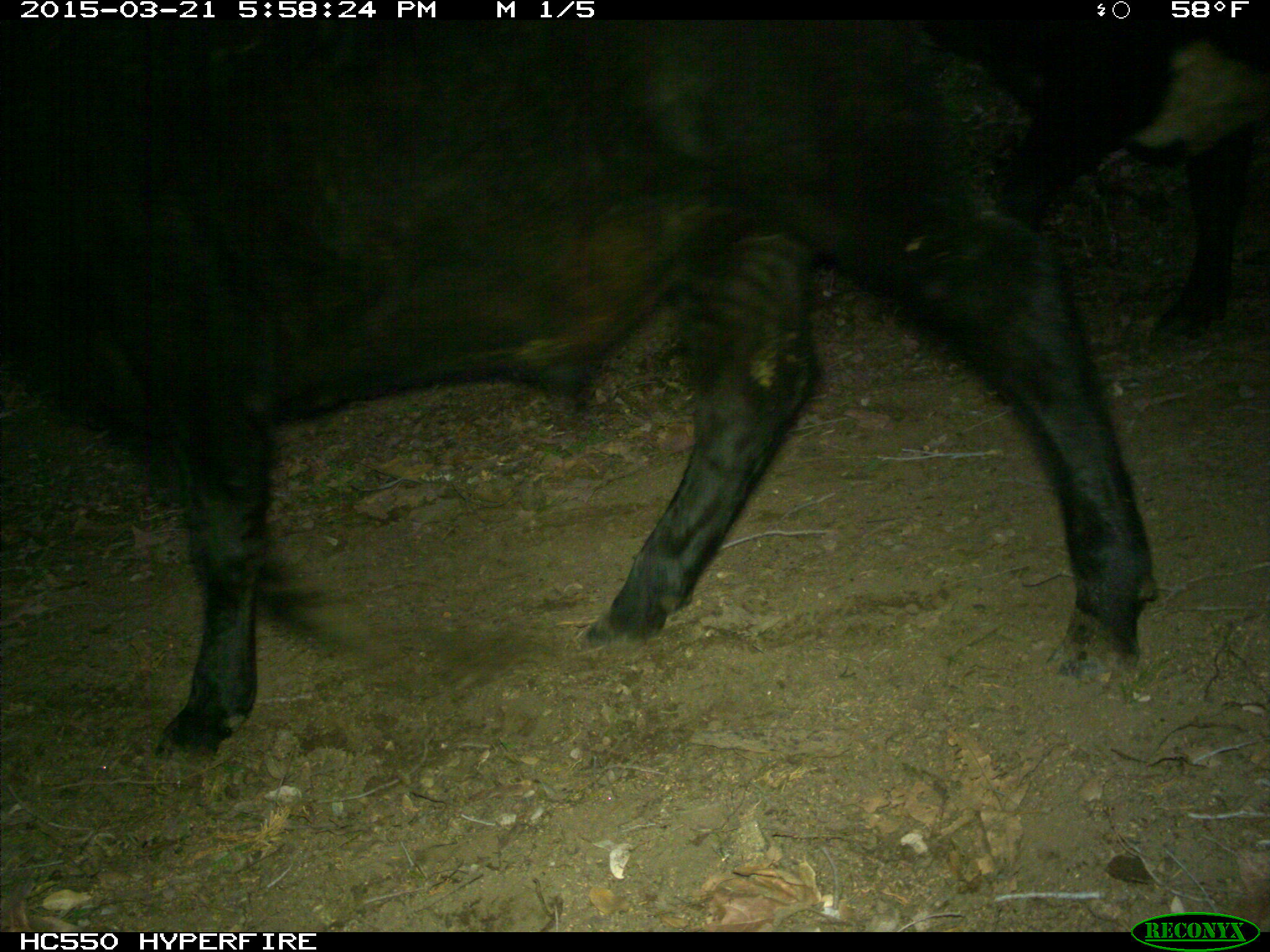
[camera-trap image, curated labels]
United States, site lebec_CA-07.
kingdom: Animalia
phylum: Chordata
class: Mammalia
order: Artiodactyla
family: Bovidae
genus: Bos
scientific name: Bos taurus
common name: domestic cow